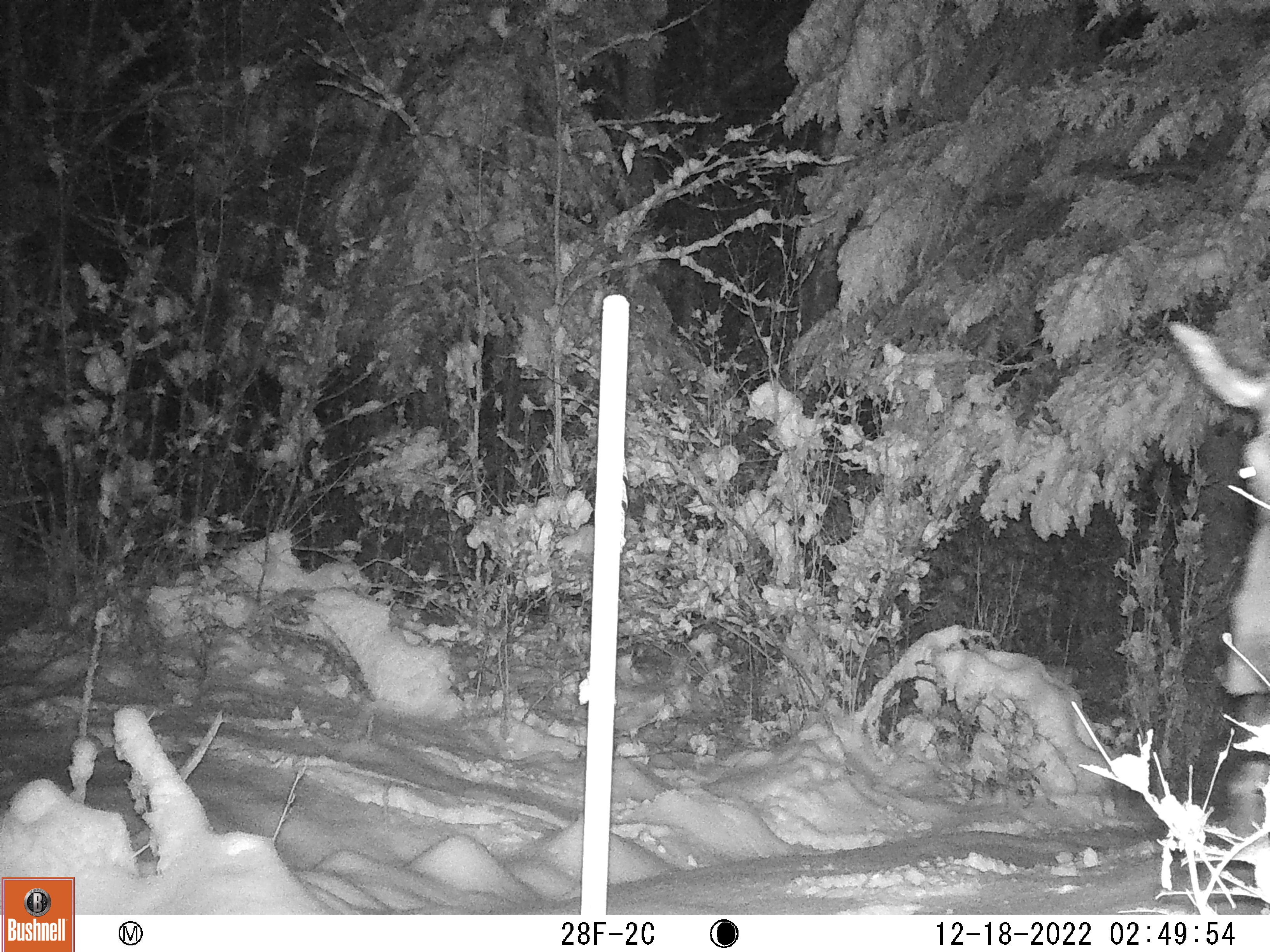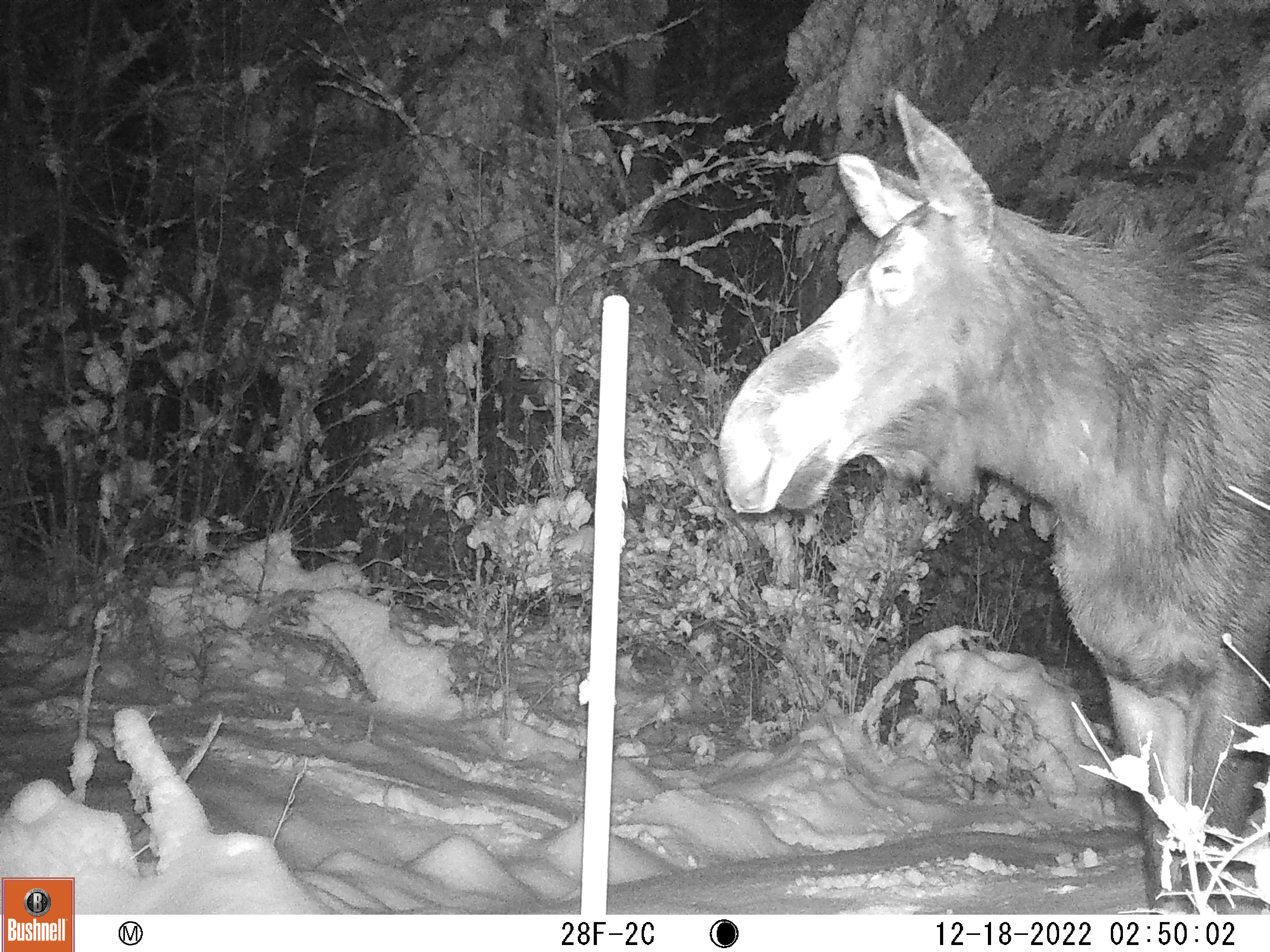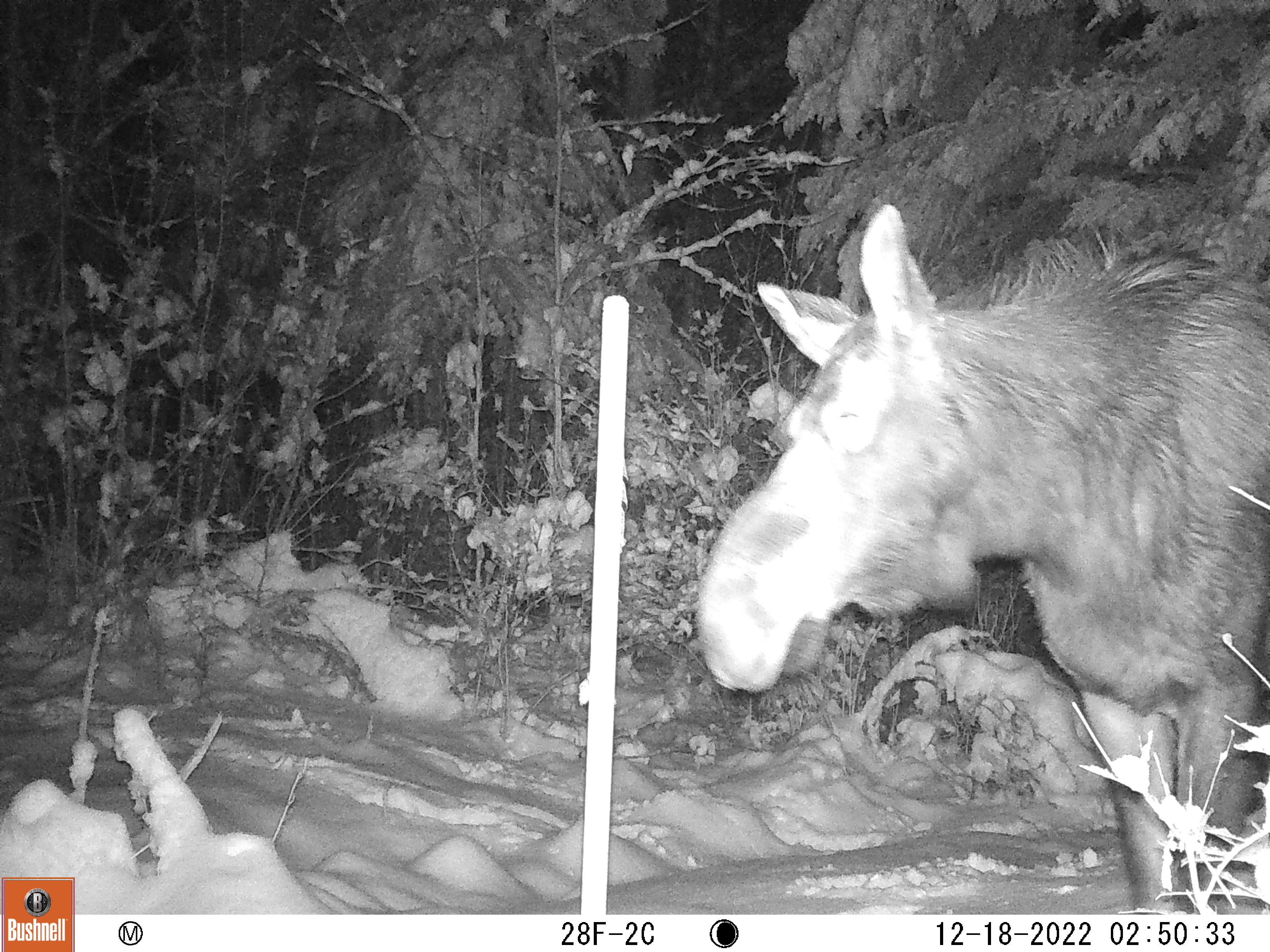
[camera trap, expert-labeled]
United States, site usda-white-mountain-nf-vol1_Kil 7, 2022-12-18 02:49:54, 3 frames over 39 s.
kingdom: Animalia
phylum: Chordata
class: Mammalia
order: Artiodactyla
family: Cervidae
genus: Alces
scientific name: Alces alces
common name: moose